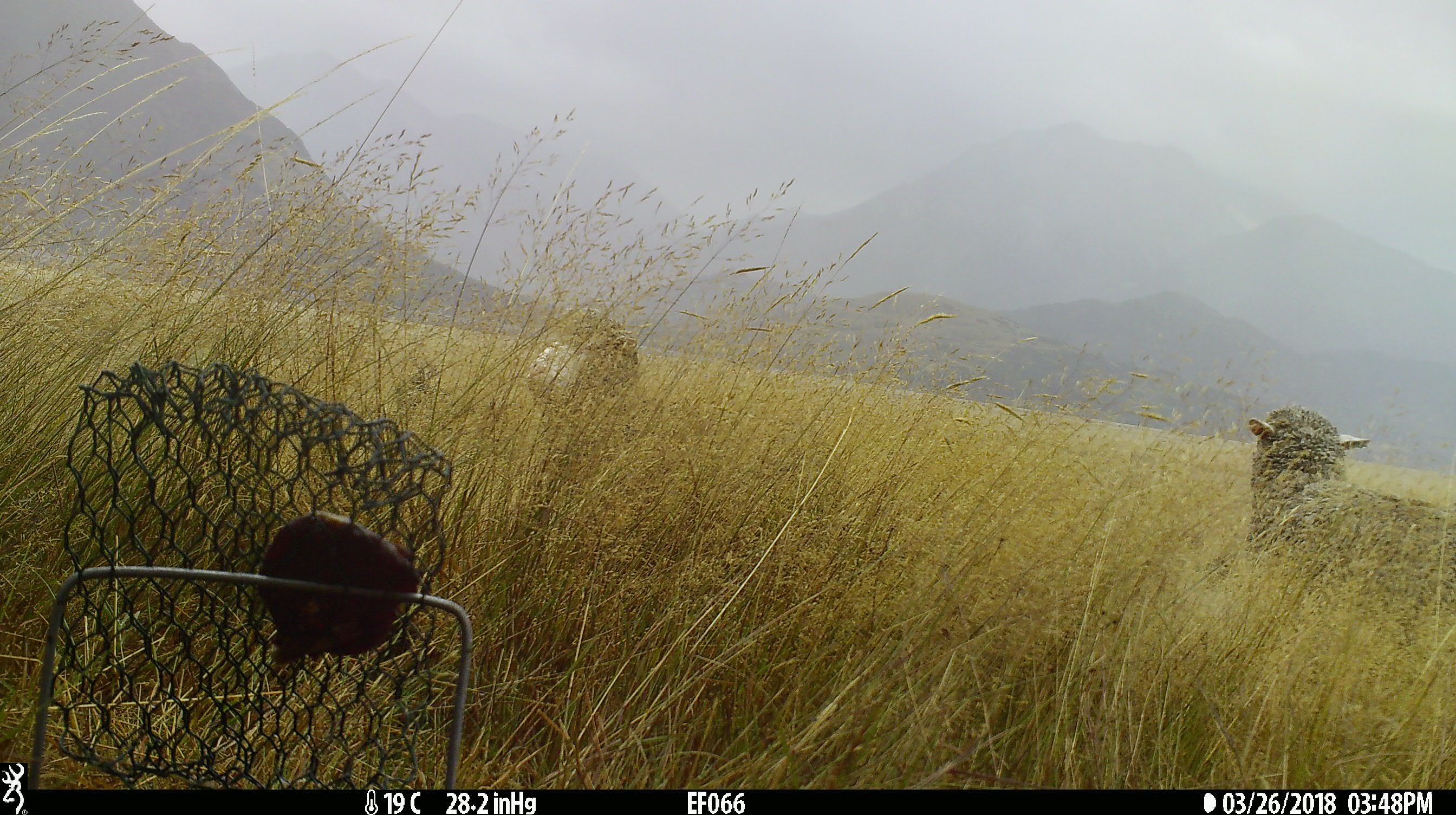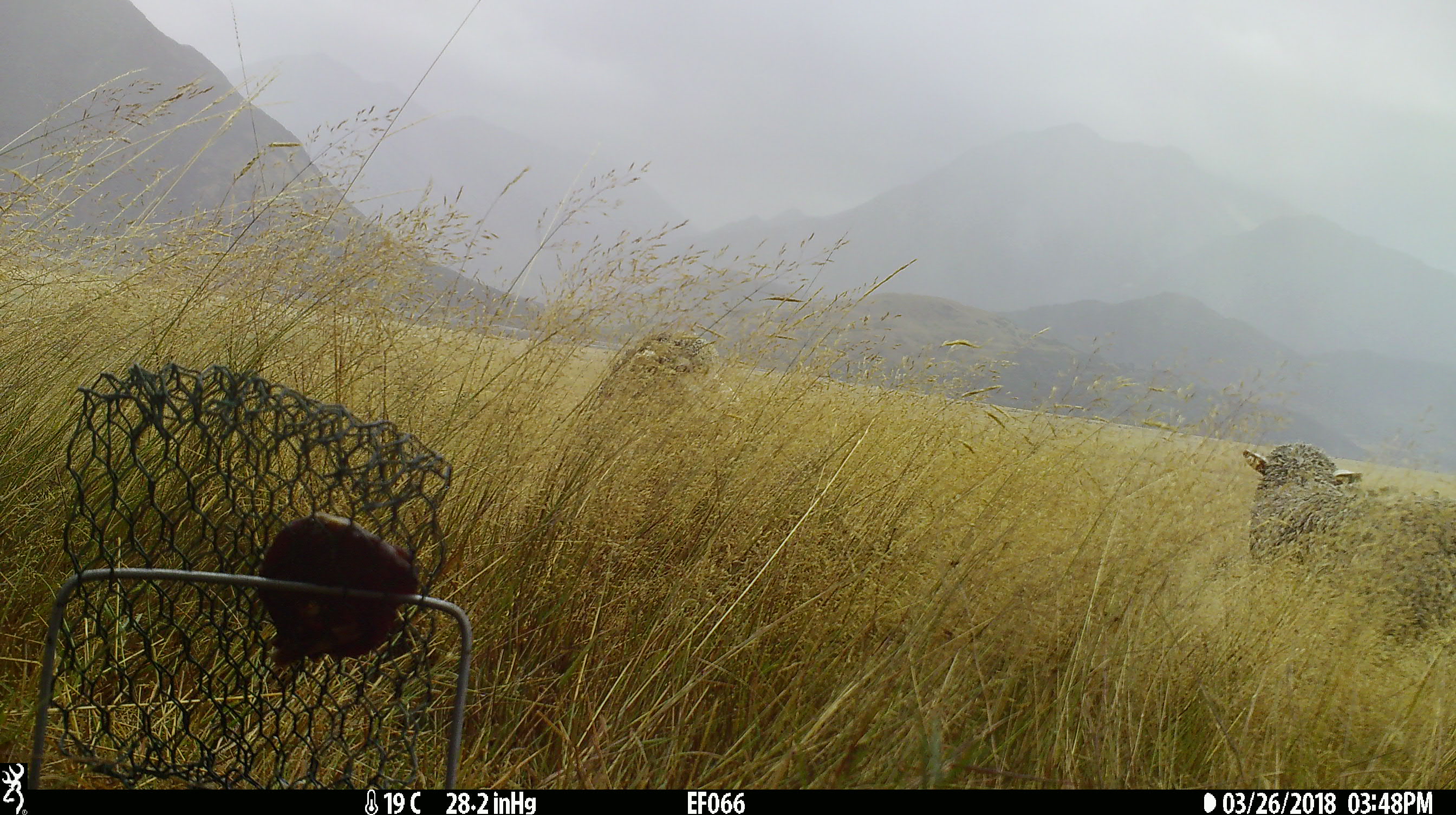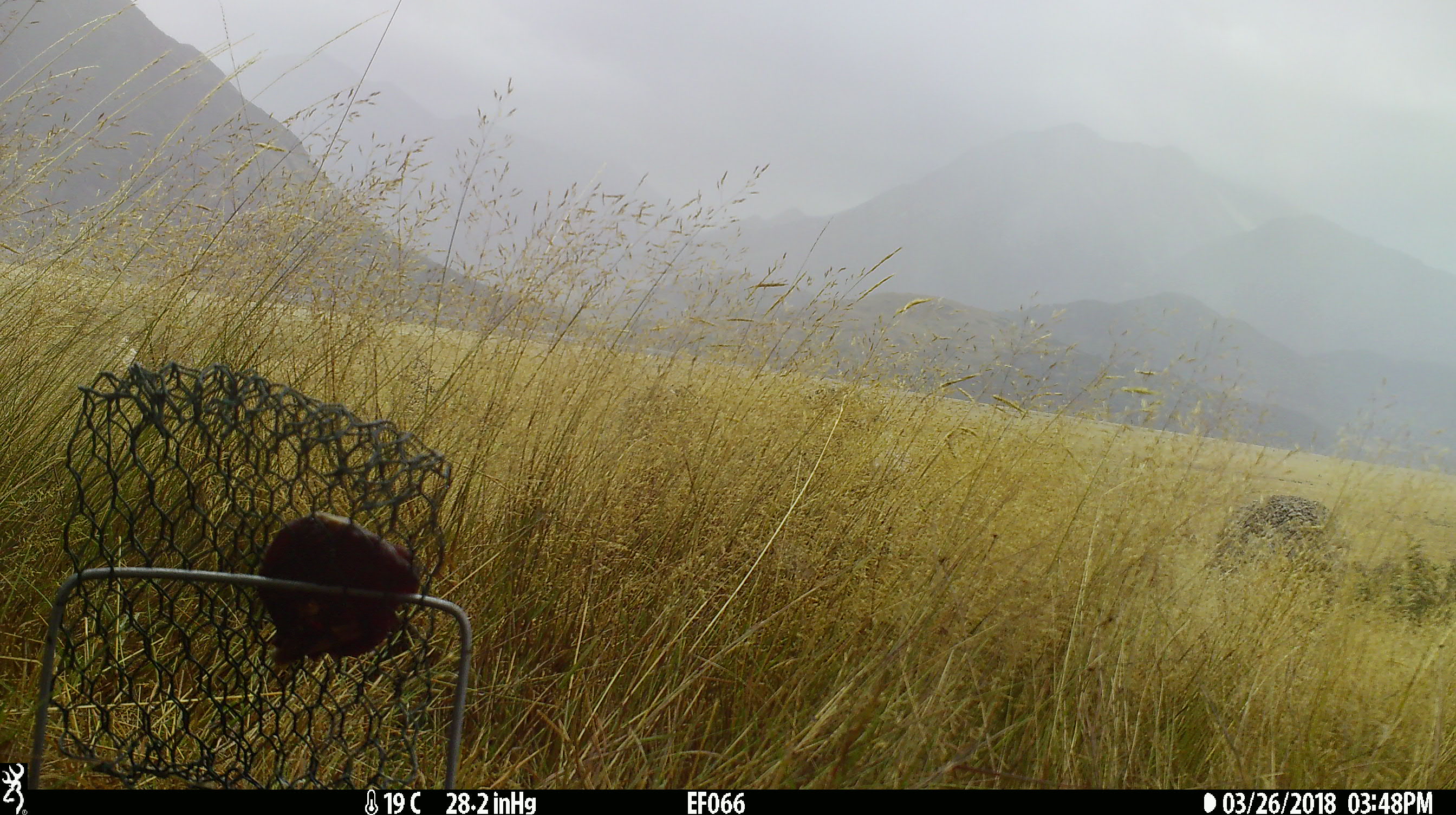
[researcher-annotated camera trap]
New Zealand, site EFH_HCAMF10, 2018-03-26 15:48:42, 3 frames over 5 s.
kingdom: Animalia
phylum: Chordata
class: Mammalia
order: Artiodactyla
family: Bovidae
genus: Ovis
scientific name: Ovis aries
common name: domestic sheep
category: sheep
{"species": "sheep (domestic sheep) (Ovis aries)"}